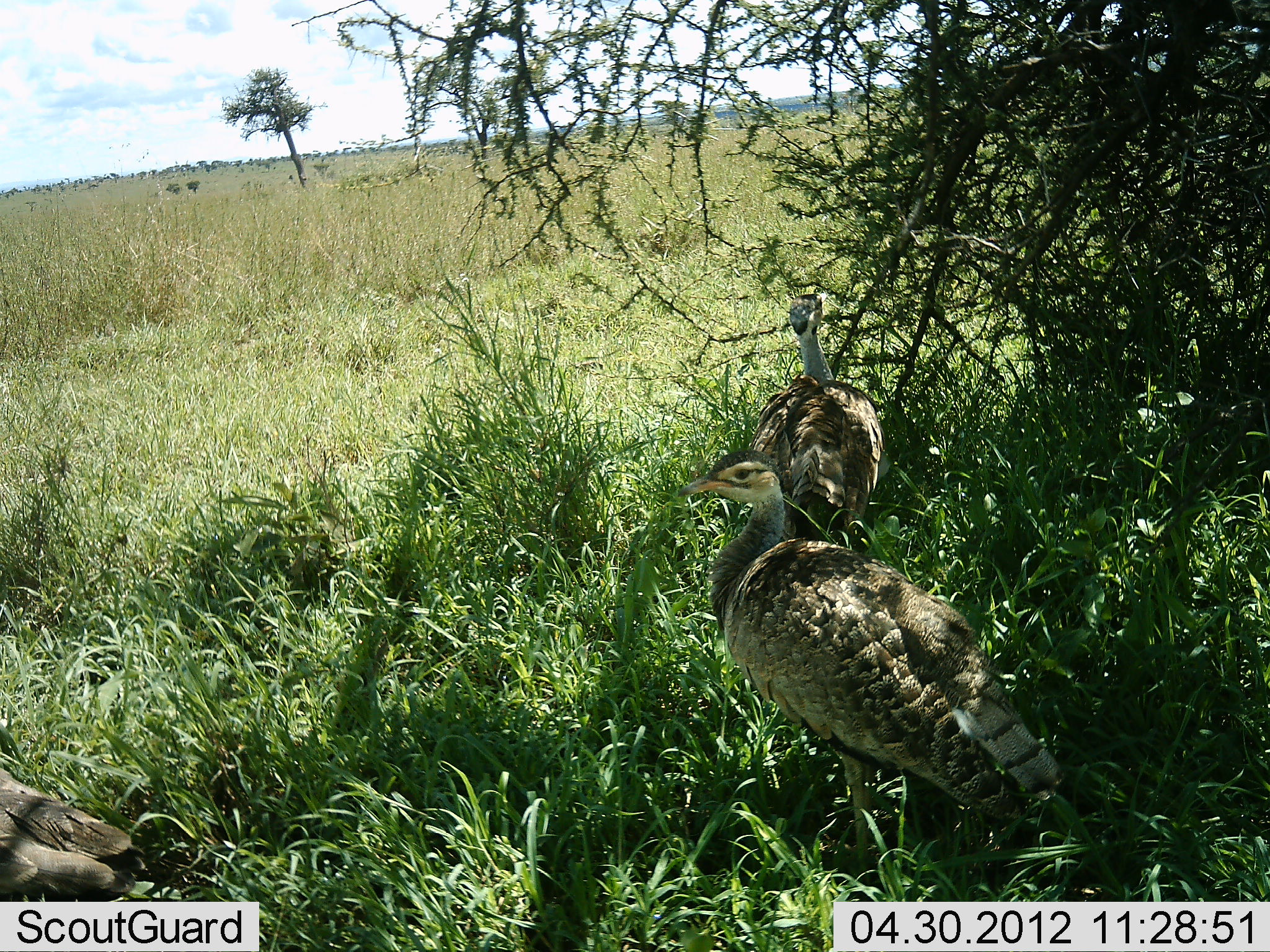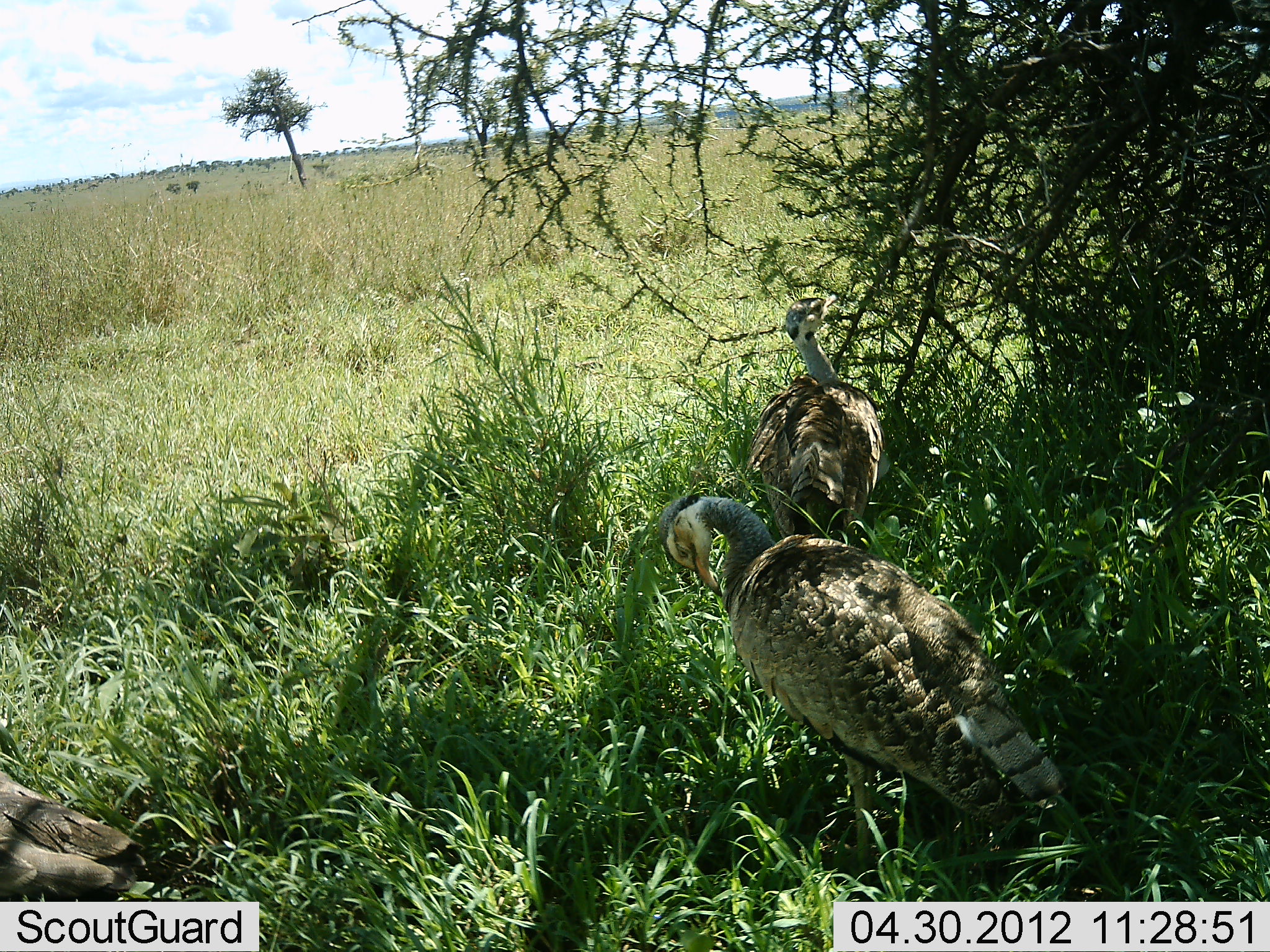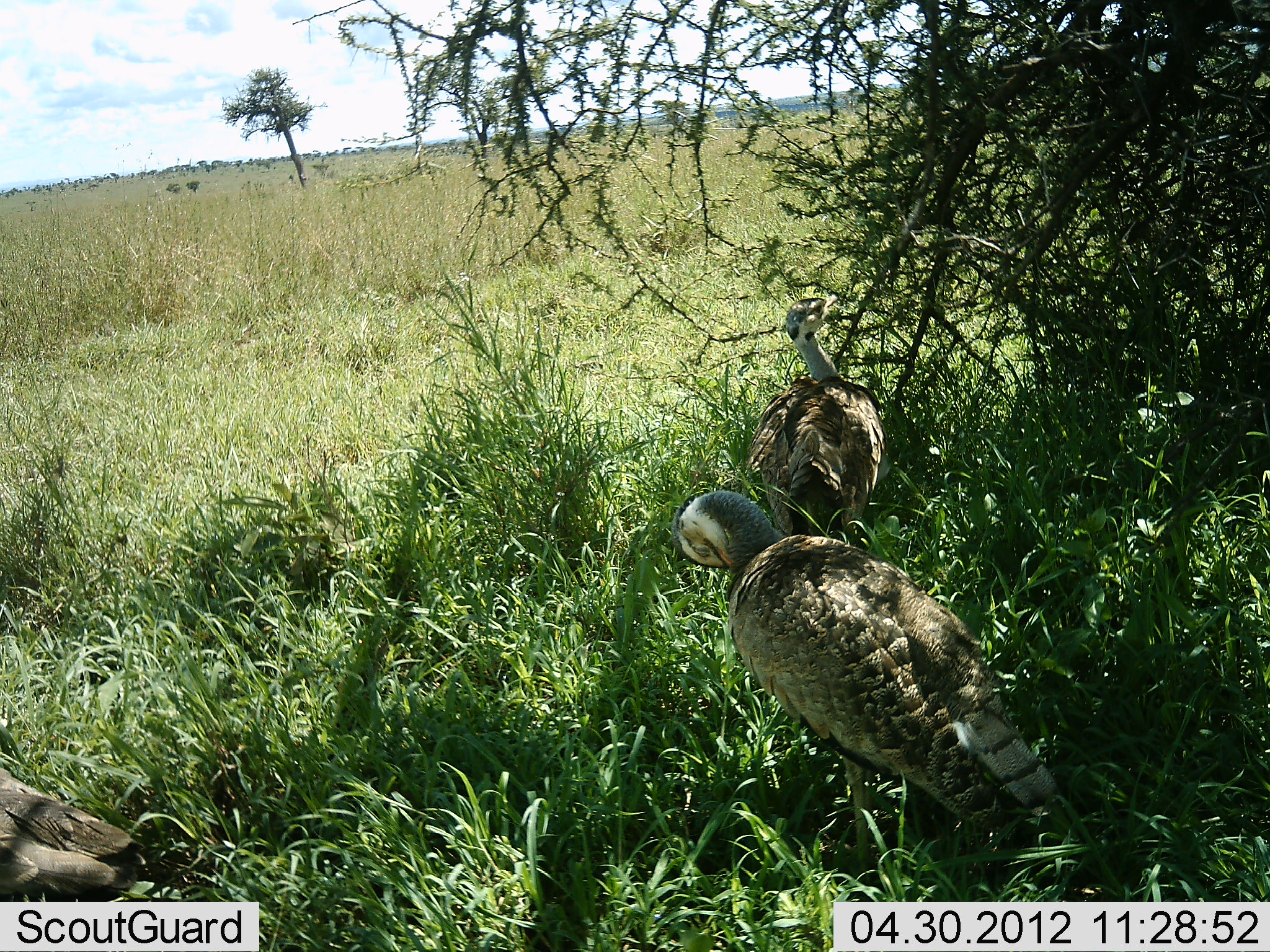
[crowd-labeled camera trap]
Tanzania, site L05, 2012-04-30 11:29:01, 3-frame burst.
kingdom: Animalia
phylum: Chordata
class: Aves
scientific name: Aves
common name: bird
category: otherbird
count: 3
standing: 89%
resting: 11%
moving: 16%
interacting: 0%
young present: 0%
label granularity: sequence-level